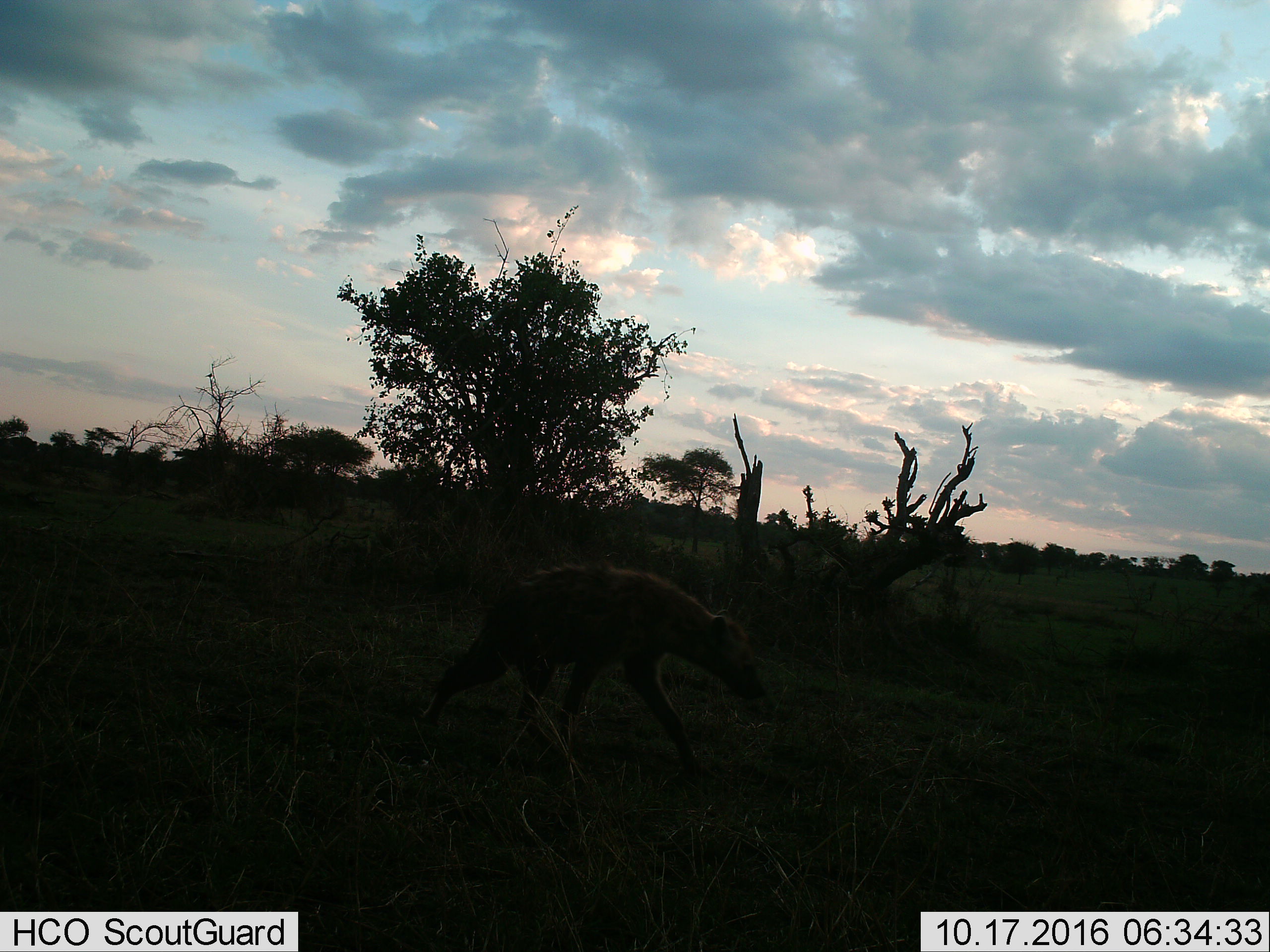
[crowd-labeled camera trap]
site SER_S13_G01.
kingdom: Animalia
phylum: Chordata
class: Mammalia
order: Carnivora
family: Hyaenidae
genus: Crocuta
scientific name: Crocuta crocuta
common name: spotted hyena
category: hyenaspotted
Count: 1.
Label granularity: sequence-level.